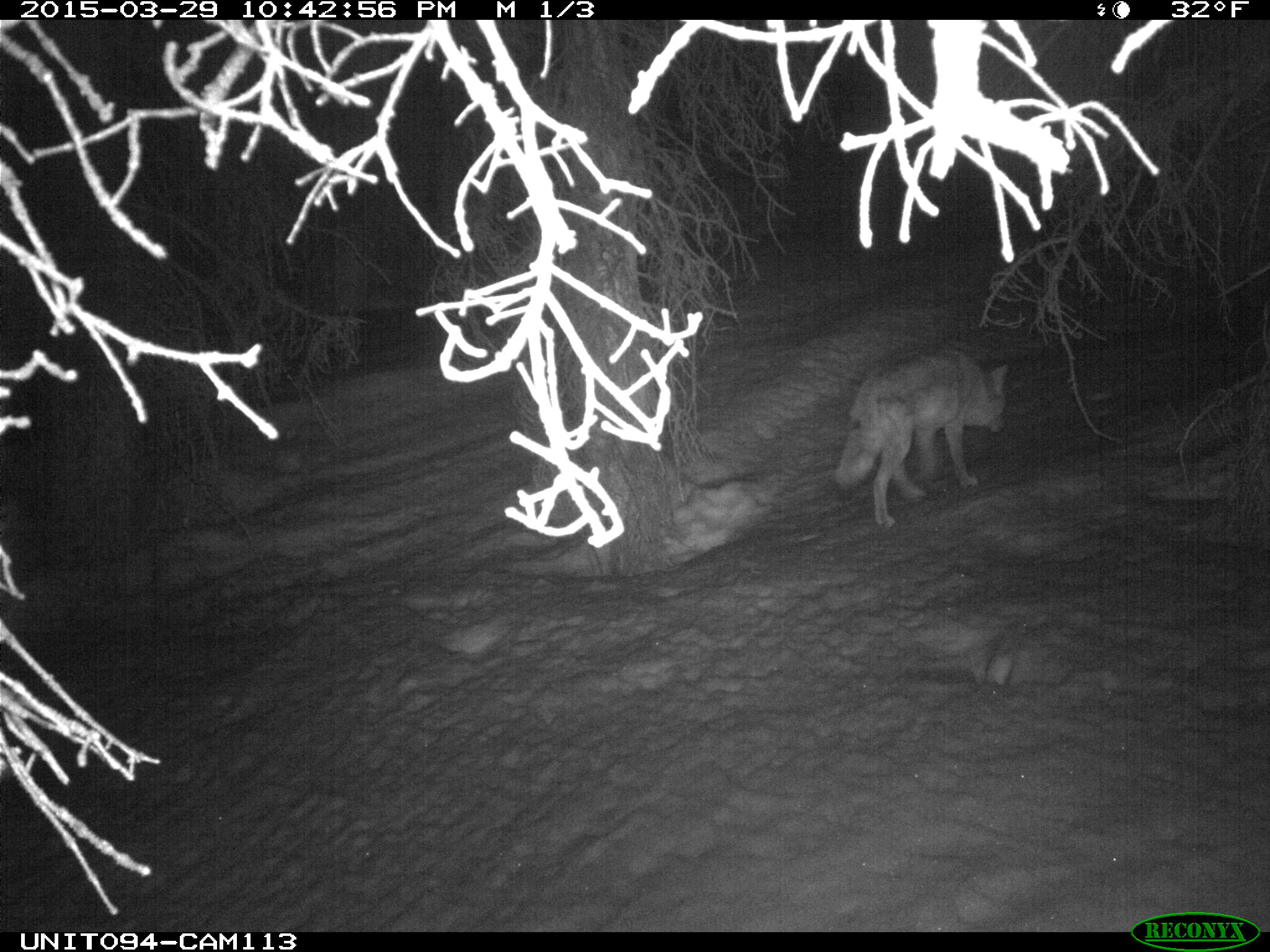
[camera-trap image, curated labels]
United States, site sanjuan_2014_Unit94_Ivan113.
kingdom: Animalia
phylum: Chordata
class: Mammalia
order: Carnivora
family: Canidae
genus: Canis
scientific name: Canis latrans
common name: coyote